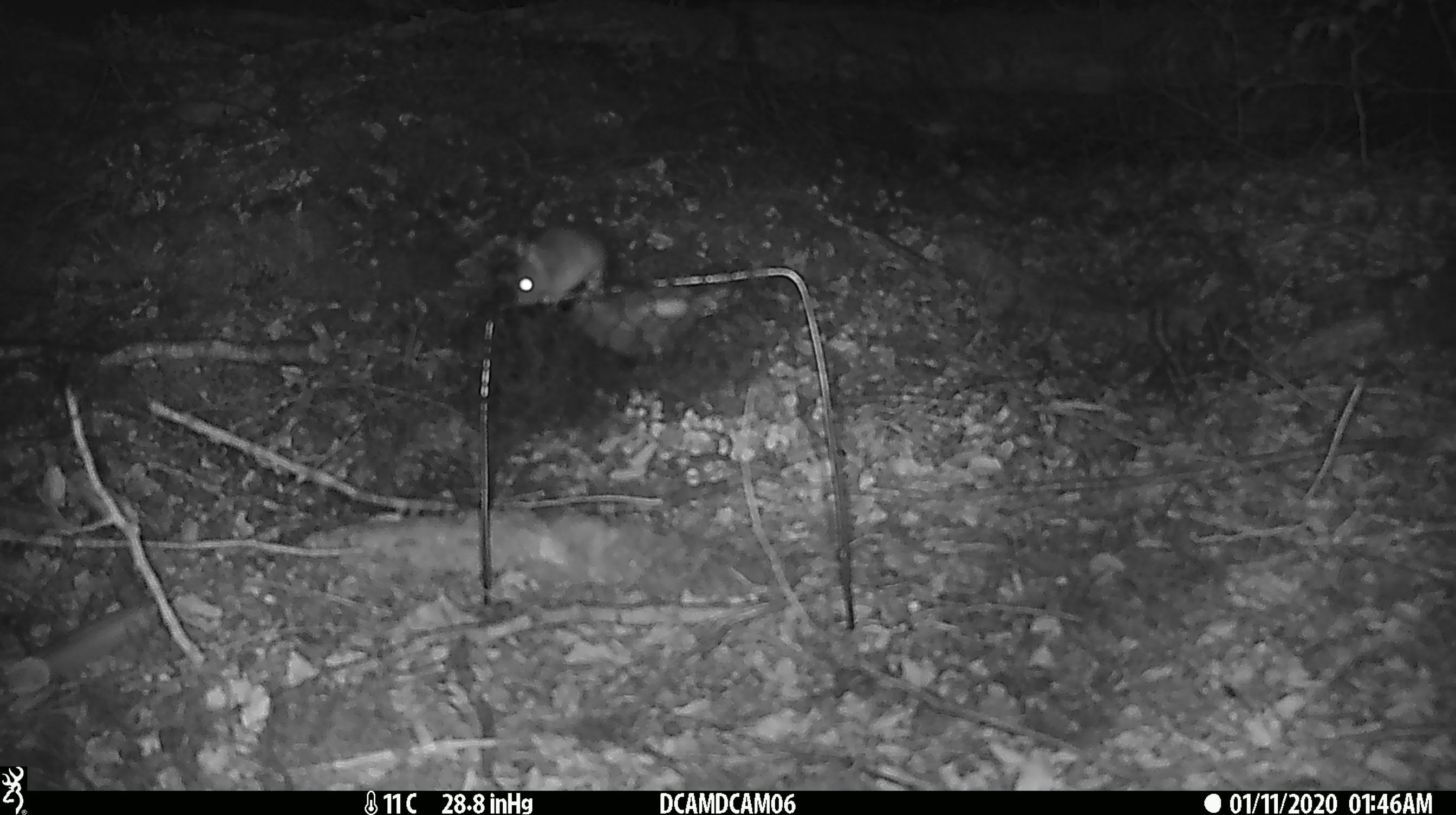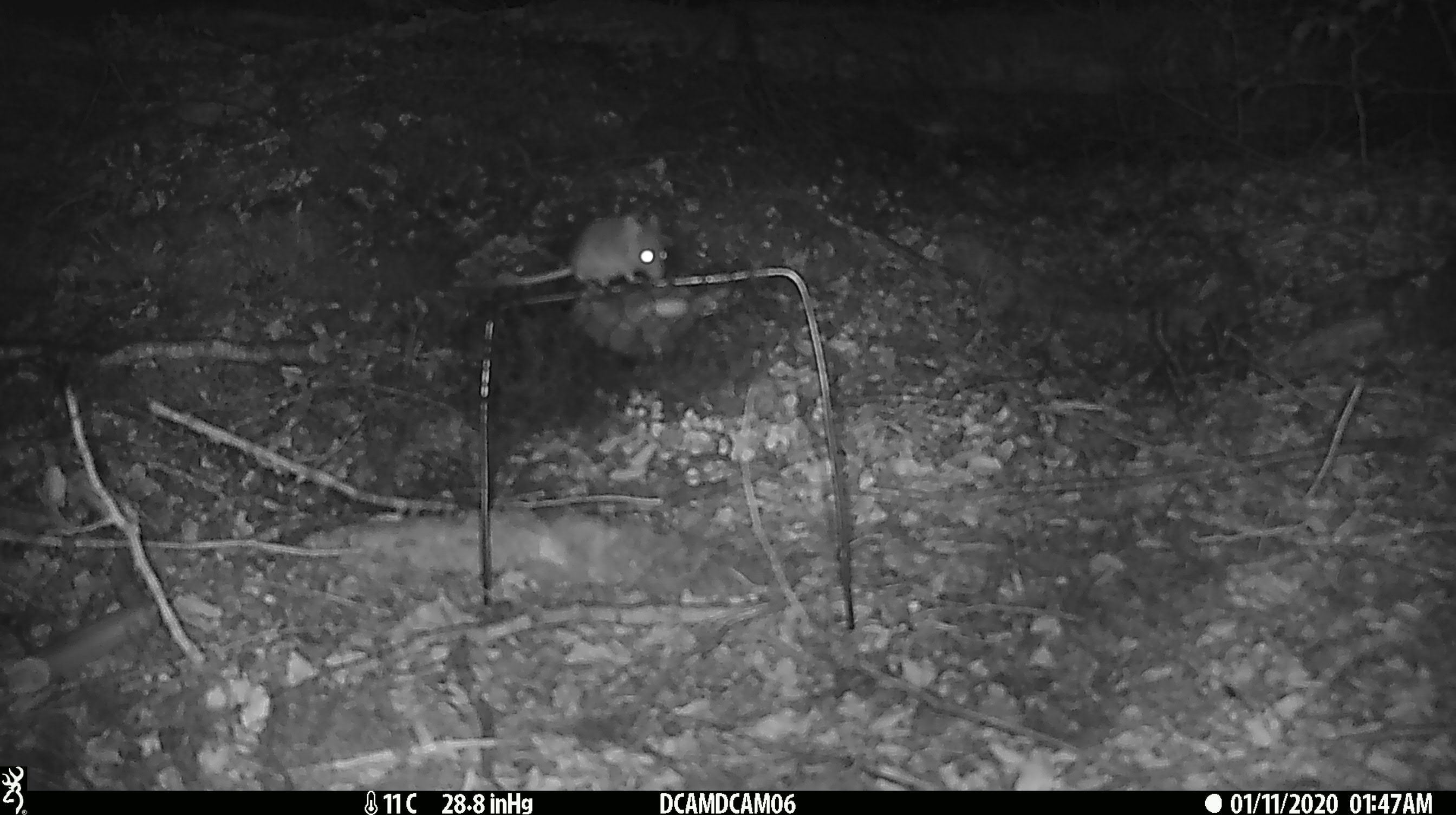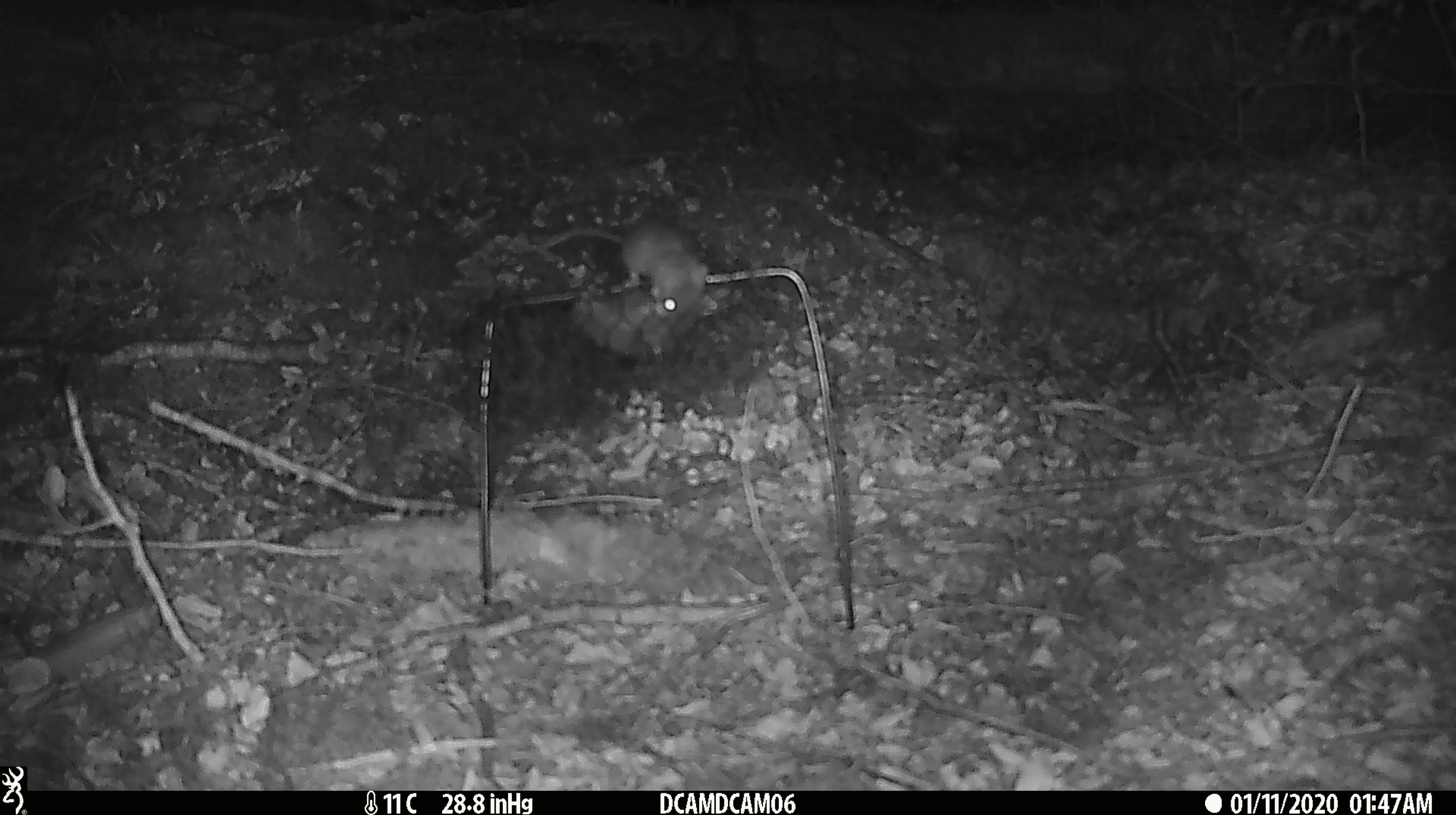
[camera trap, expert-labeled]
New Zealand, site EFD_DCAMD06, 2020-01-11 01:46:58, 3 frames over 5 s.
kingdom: Animalia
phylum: Chordata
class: Mammalia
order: Rodentia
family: Muridae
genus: Mus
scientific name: Mus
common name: mouse